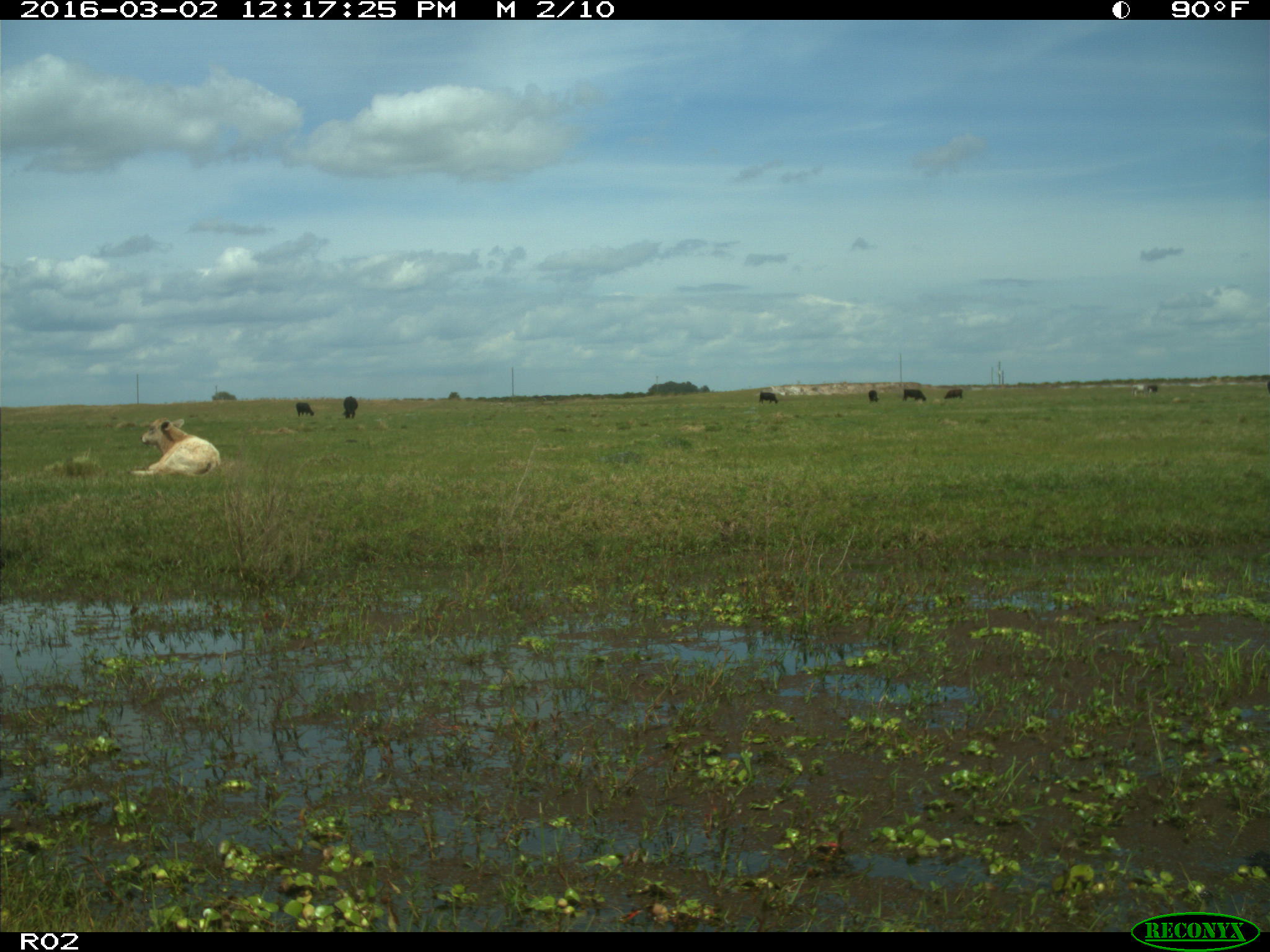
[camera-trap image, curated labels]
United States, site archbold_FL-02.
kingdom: Animalia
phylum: Chordata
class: Mammalia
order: Artiodactyla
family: Bovidae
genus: Bos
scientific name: Bos taurus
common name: domestic cow